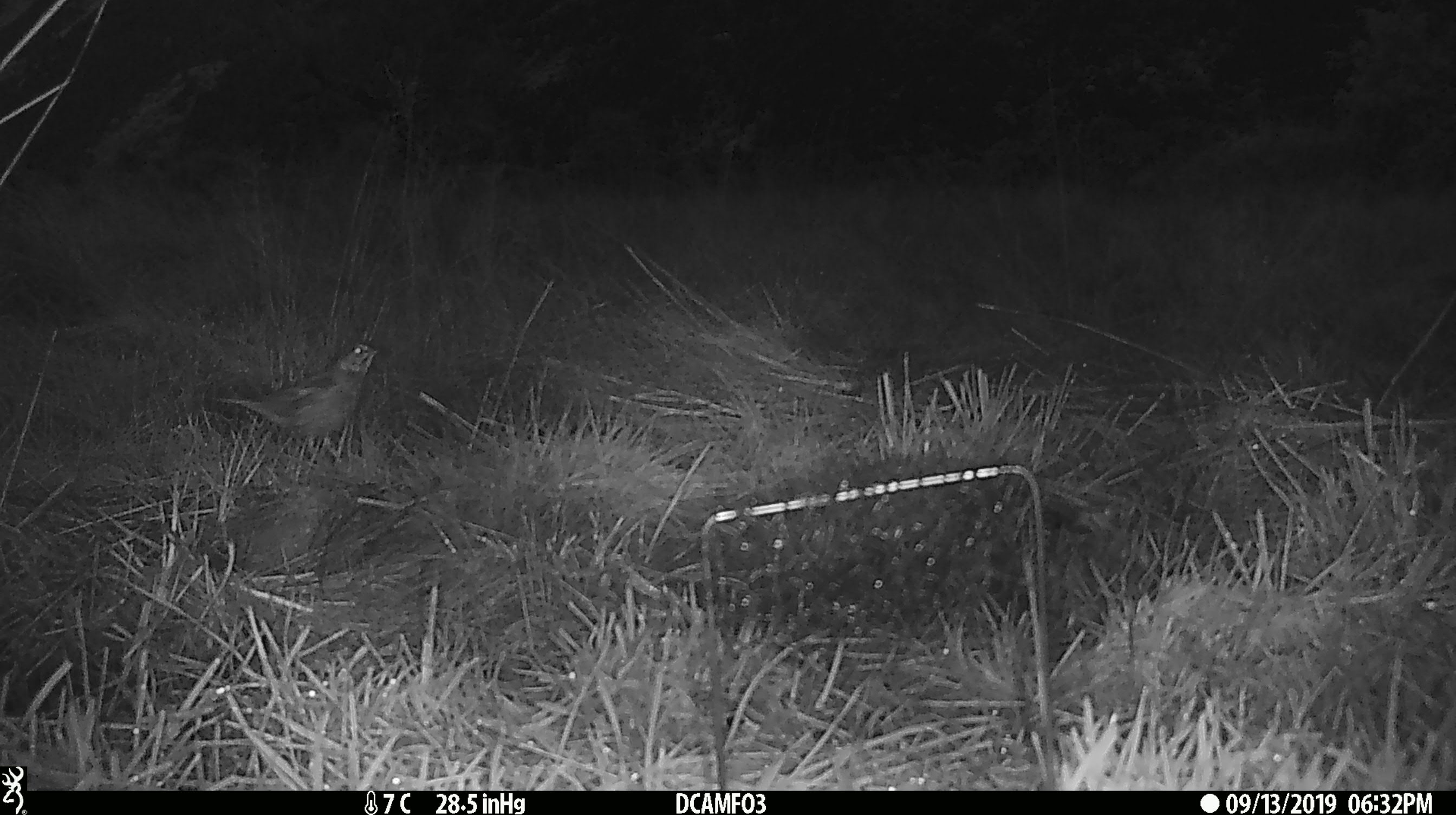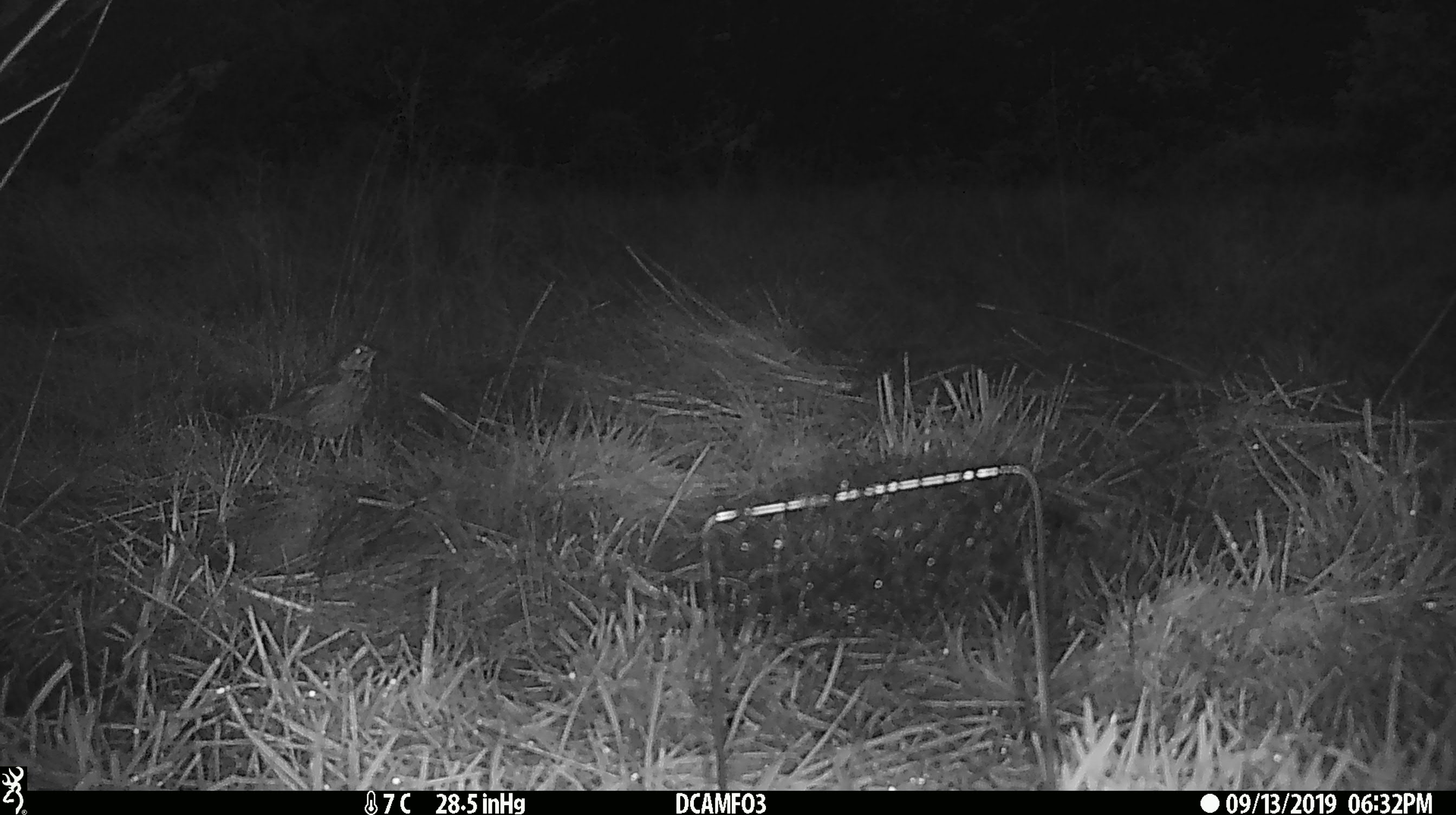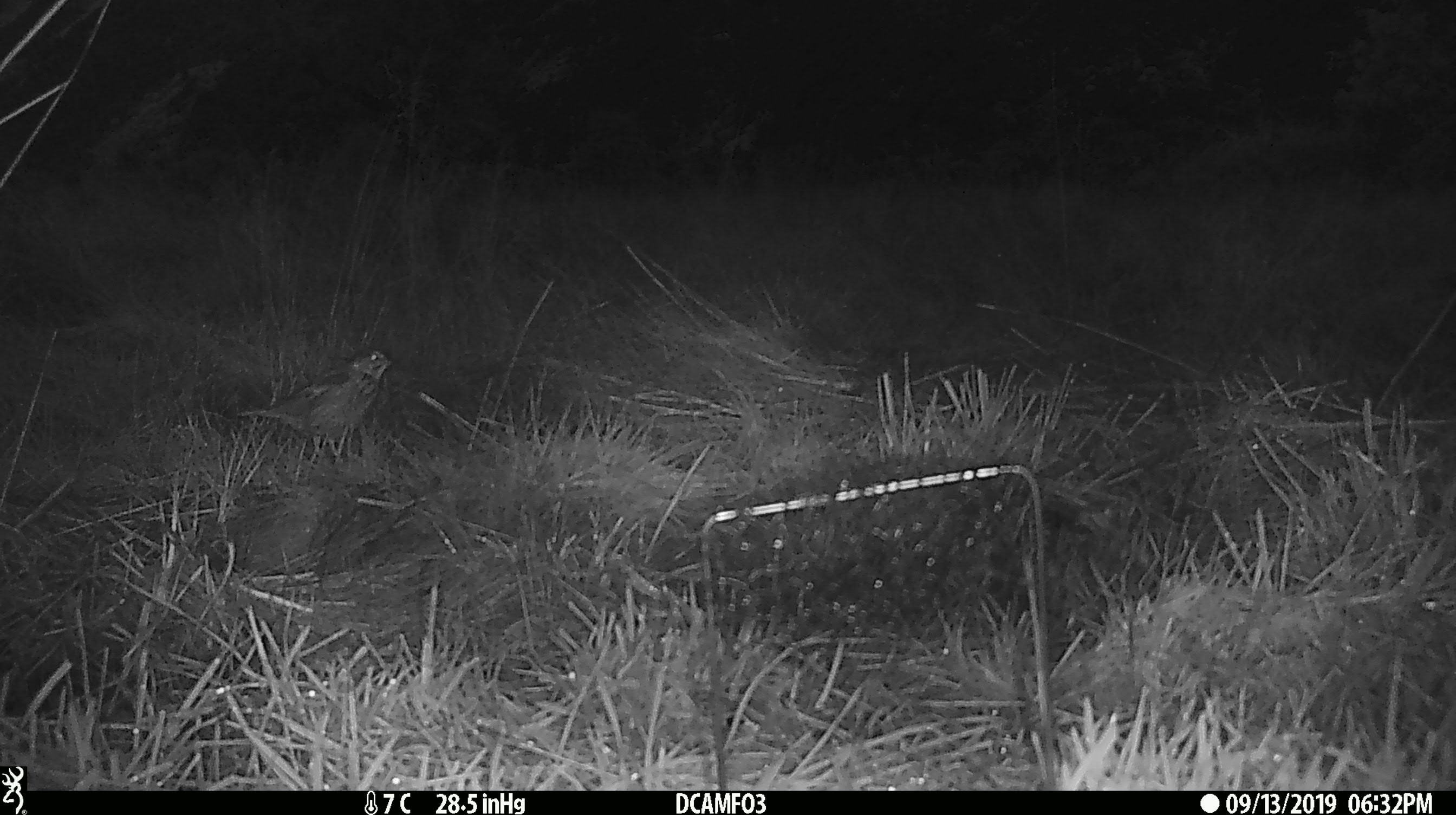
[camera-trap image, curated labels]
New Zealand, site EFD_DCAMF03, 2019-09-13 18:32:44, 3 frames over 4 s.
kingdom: Animalia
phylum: Chordata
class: Aves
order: Passeriformes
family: Turdidae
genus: Turdus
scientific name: Turdus philomelos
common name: song thrush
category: thrush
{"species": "thrush (song thrush) (Turdus philomelos)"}